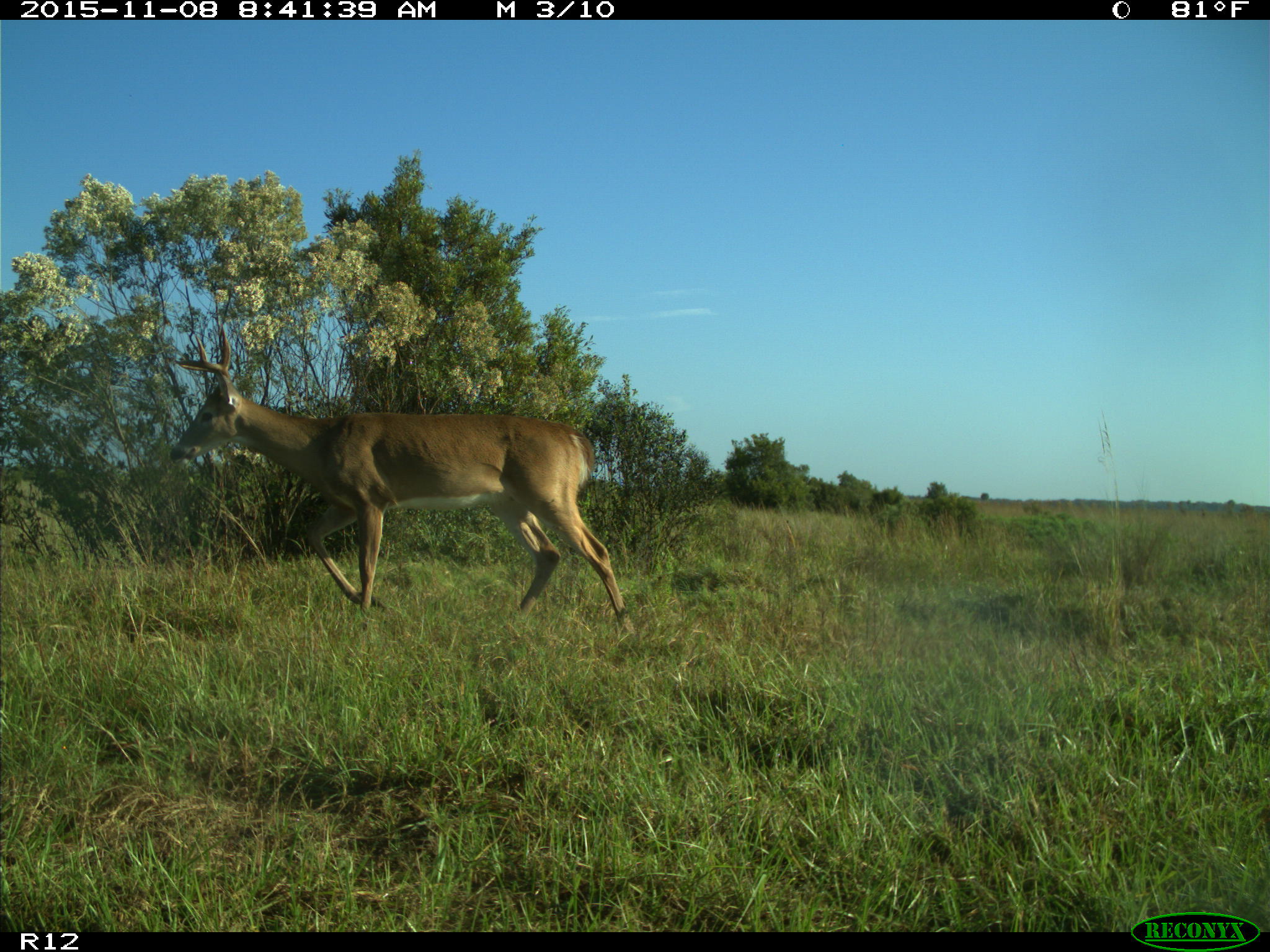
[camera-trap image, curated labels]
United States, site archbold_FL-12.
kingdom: Animalia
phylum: Chordata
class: Mammalia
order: Artiodactyla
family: Cervidae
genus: Odocoileus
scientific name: Odocoileus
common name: deer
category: unidentified deer